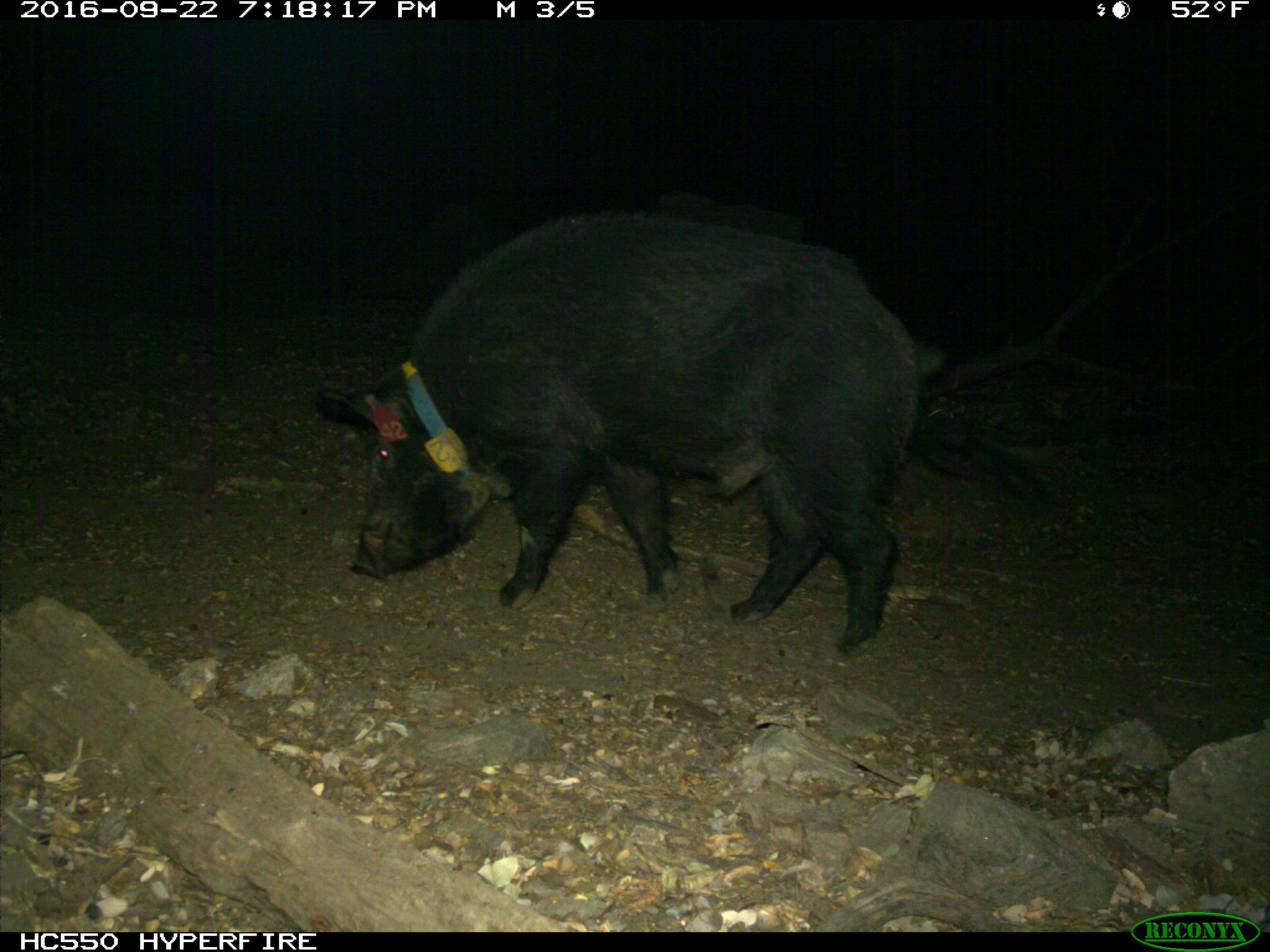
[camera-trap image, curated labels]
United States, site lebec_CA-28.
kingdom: Animalia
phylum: Chordata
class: Mammalia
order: Artiodactyla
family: Suidae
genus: Sus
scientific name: Sus scrofa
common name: wild boar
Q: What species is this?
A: Sus scrofa (wild boar).